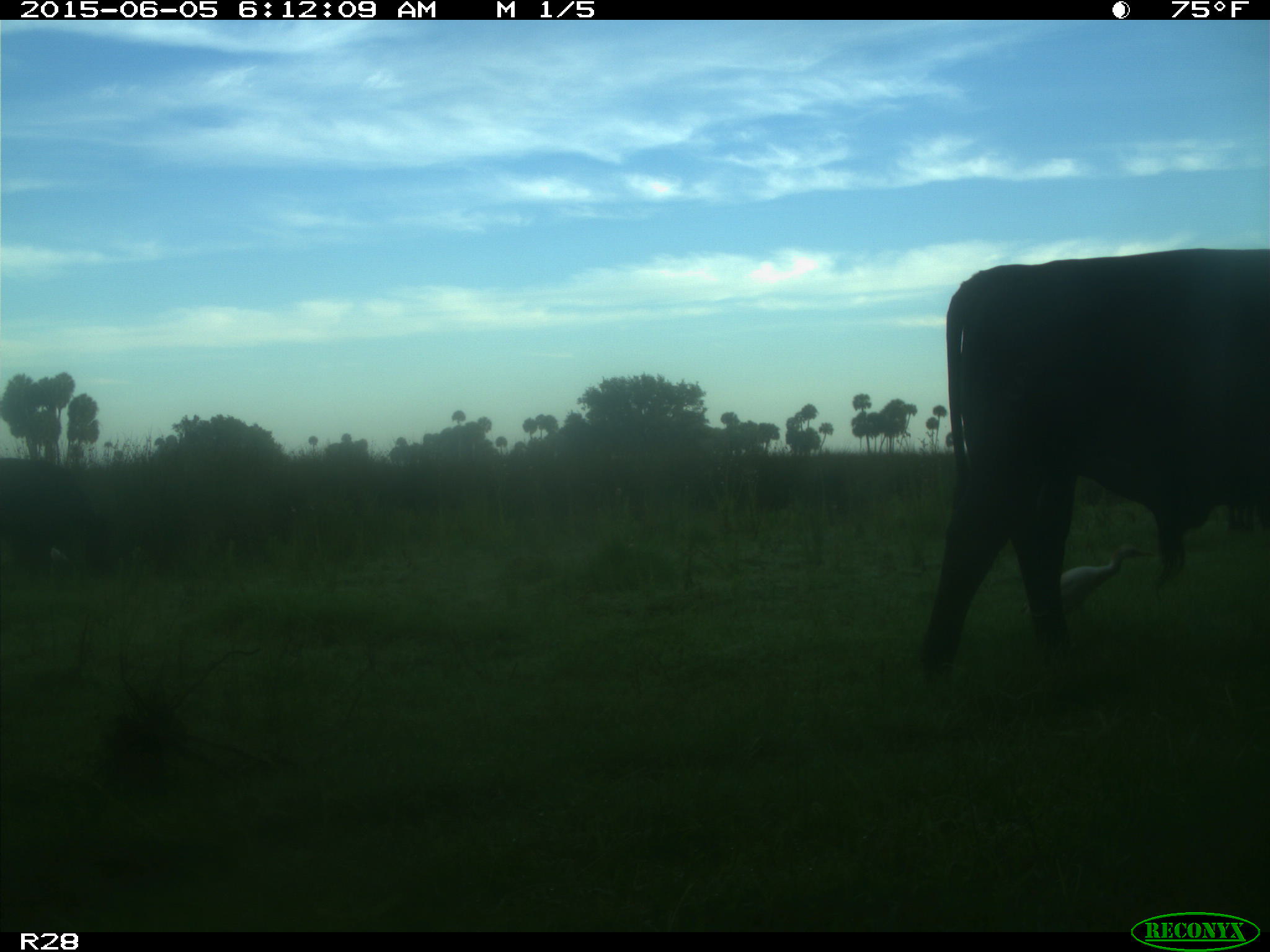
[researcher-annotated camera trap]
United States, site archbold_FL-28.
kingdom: Animalia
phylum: Chordata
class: Mammalia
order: Artiodactyla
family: Bovidae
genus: Bos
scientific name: Bos taurus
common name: domestic cow